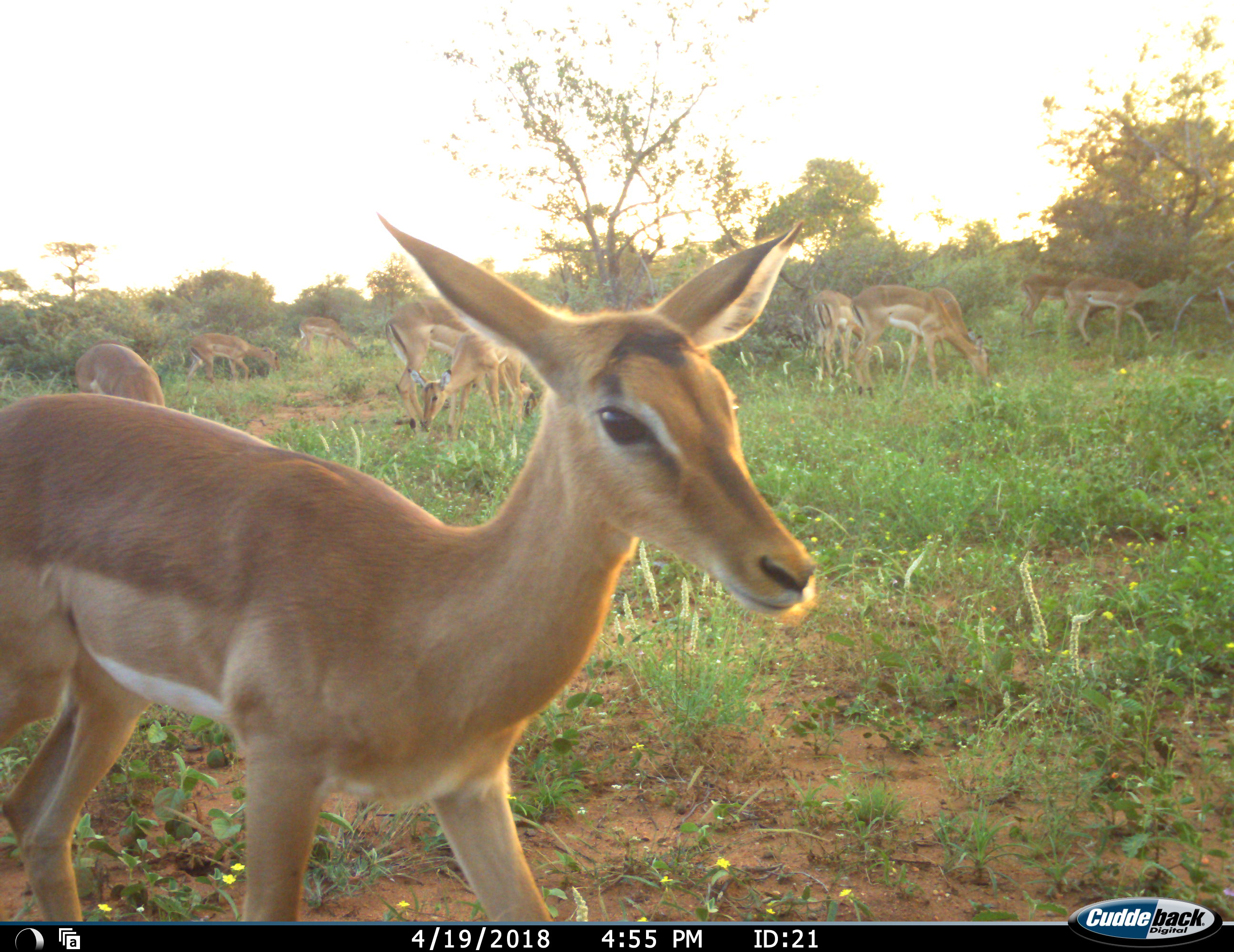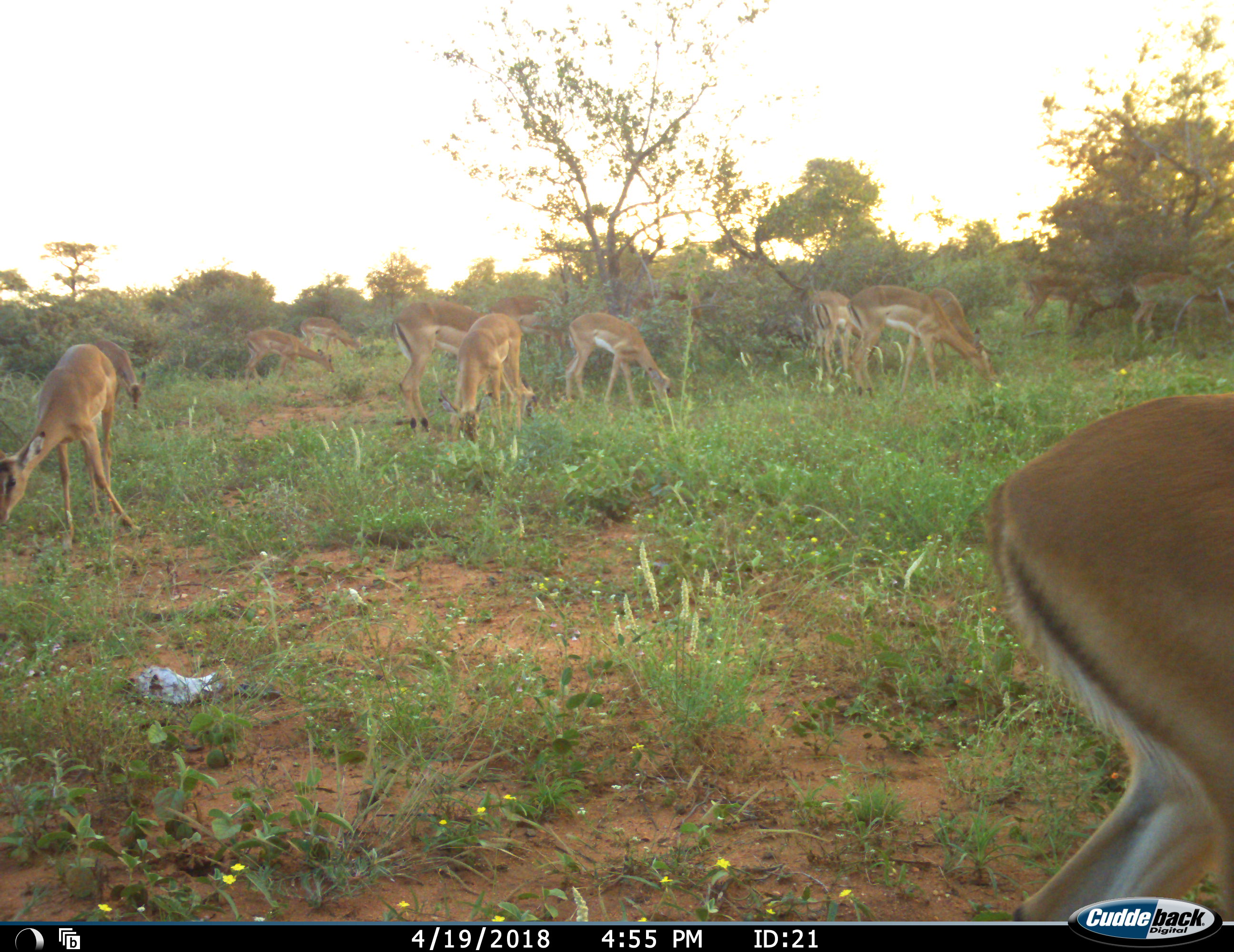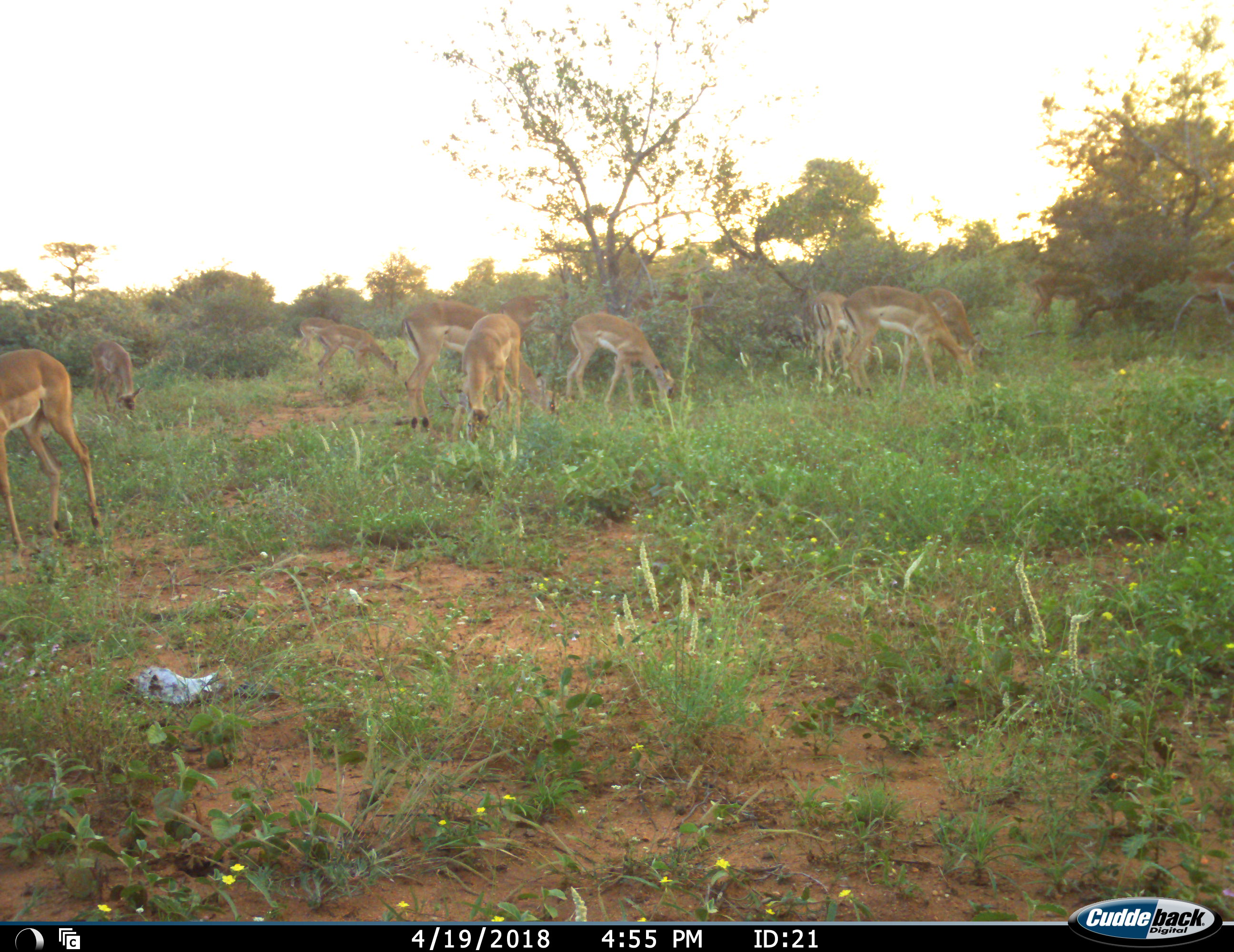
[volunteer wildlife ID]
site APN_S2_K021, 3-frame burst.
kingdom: Animalia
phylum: Chordata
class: Mammalia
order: Artiodactyla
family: Bovidae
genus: Aepyceros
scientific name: Aepyceros melampus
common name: impala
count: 11-50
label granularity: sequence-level